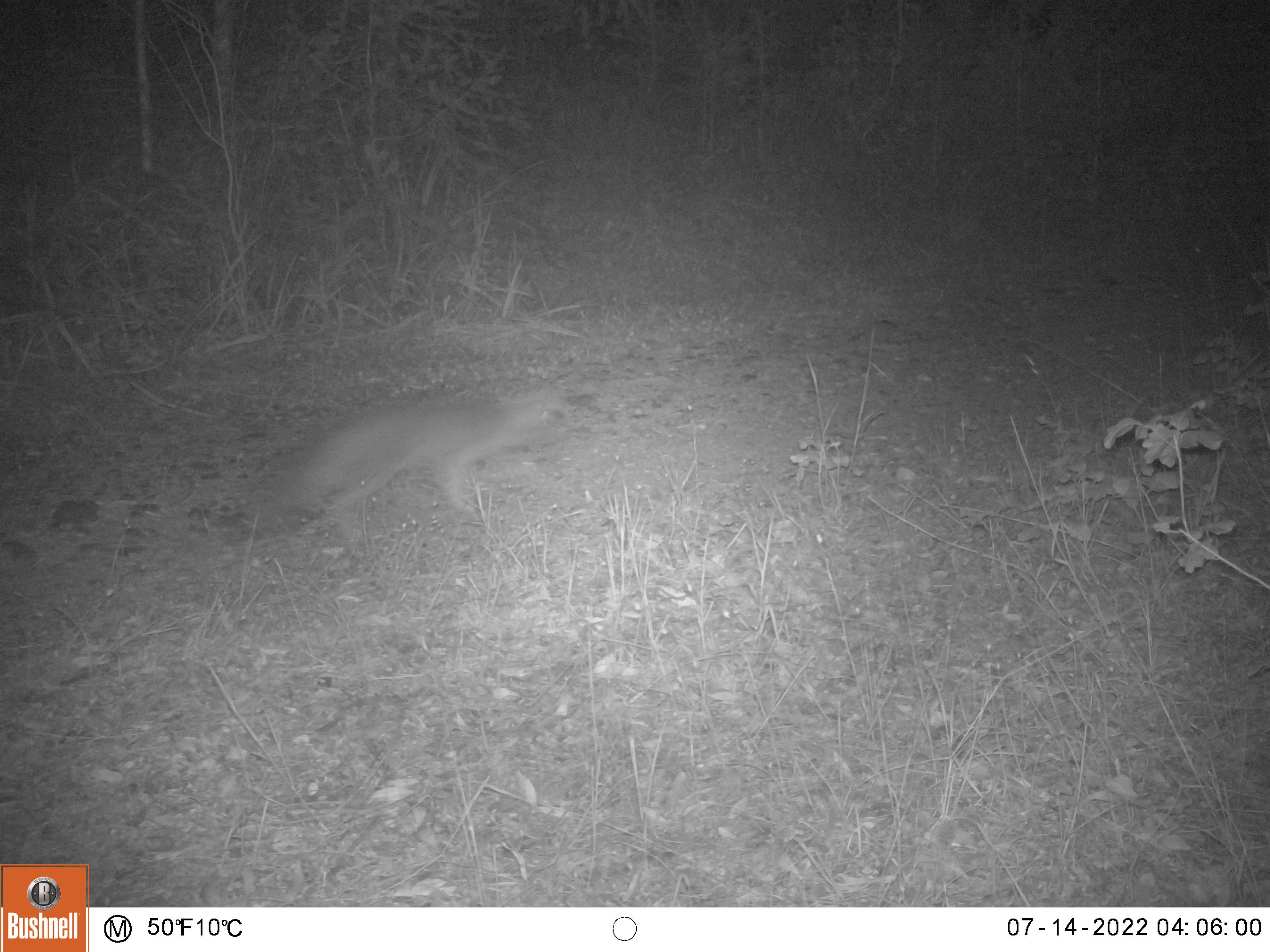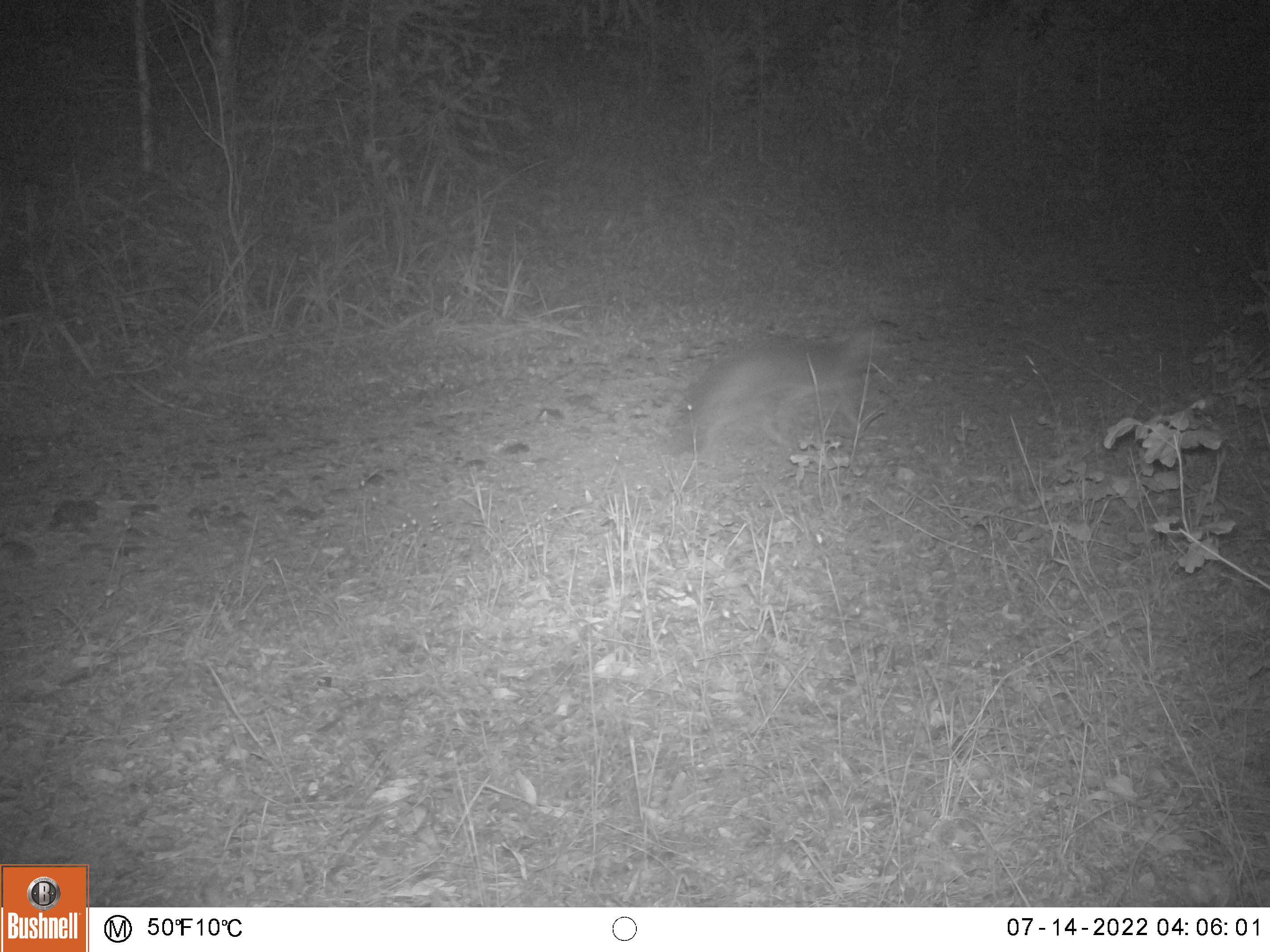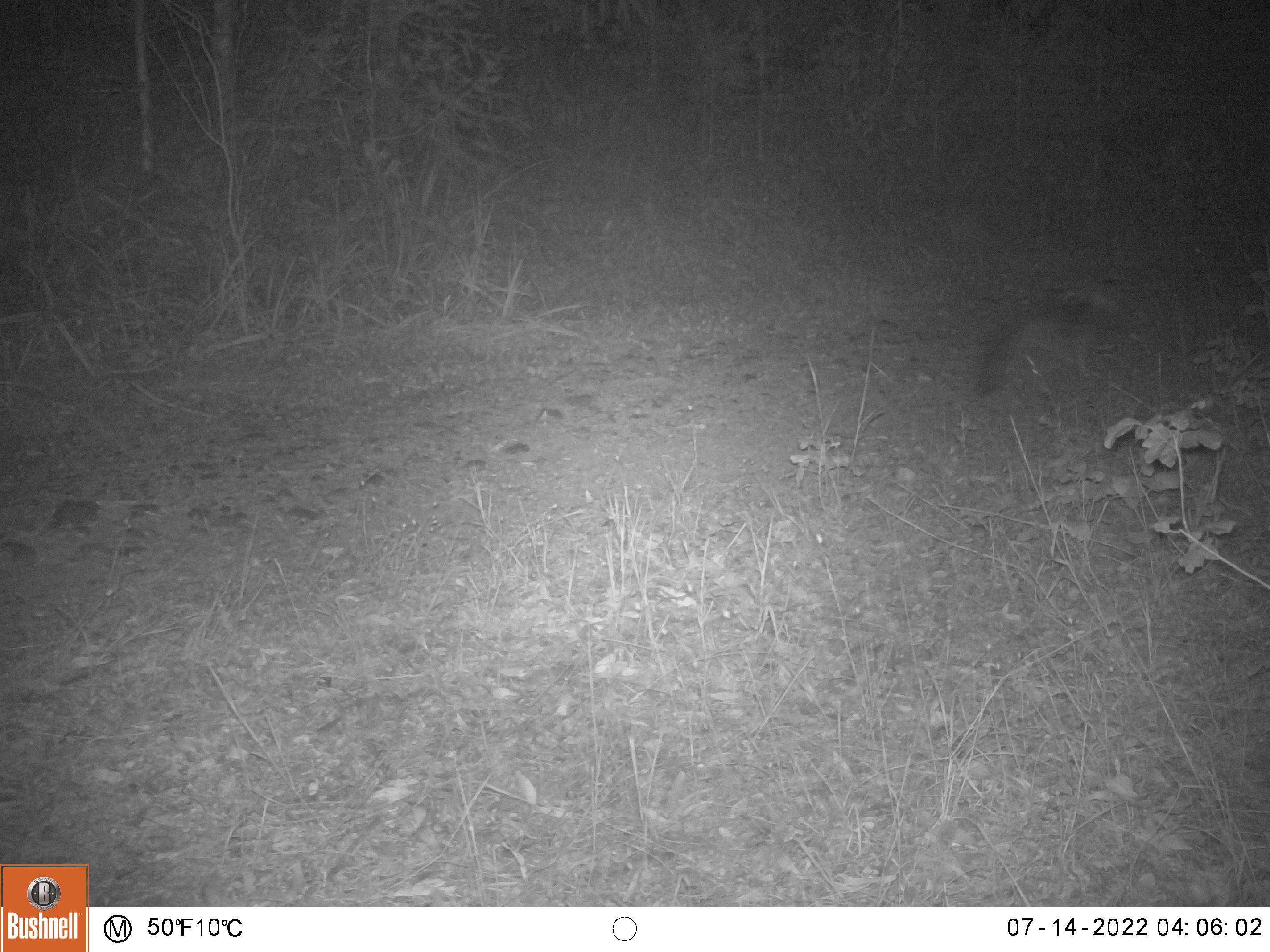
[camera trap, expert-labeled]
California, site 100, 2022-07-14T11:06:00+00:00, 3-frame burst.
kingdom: Animalia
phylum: Chordata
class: Mammalia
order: Carnivora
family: Canidae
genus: Urocyon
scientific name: Urocyon cinereoargenteus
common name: gray fox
Gray fox (Urocyon cinereoargenteus).